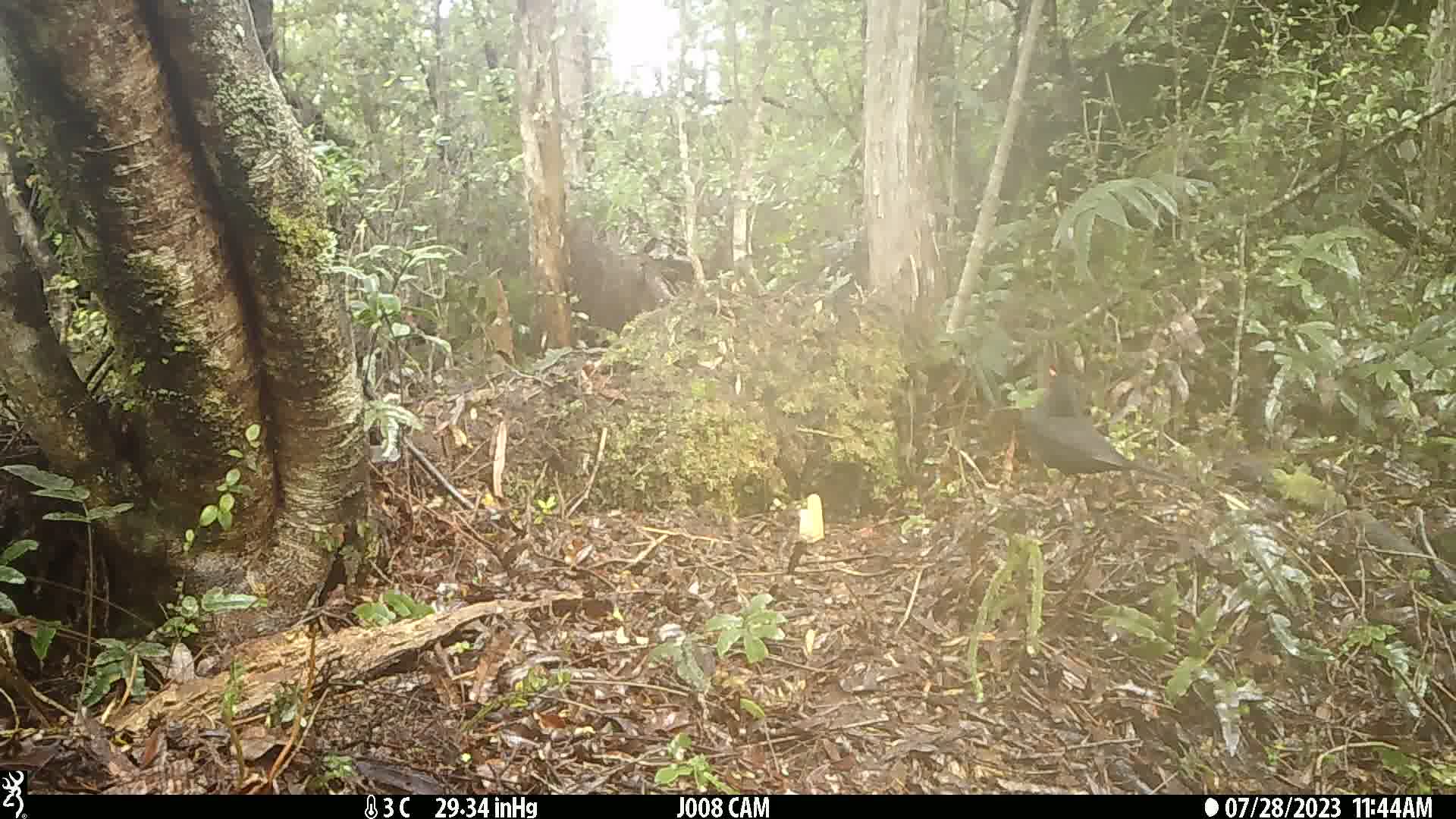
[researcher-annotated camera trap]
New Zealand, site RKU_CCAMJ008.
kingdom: Animalia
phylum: Chordata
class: Aves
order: Passeriformes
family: Turdidae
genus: Turdus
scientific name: Turdus merula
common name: eurasian blackbird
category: blackbird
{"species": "blackbird (eurasian blackbird) (Turdus merula)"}